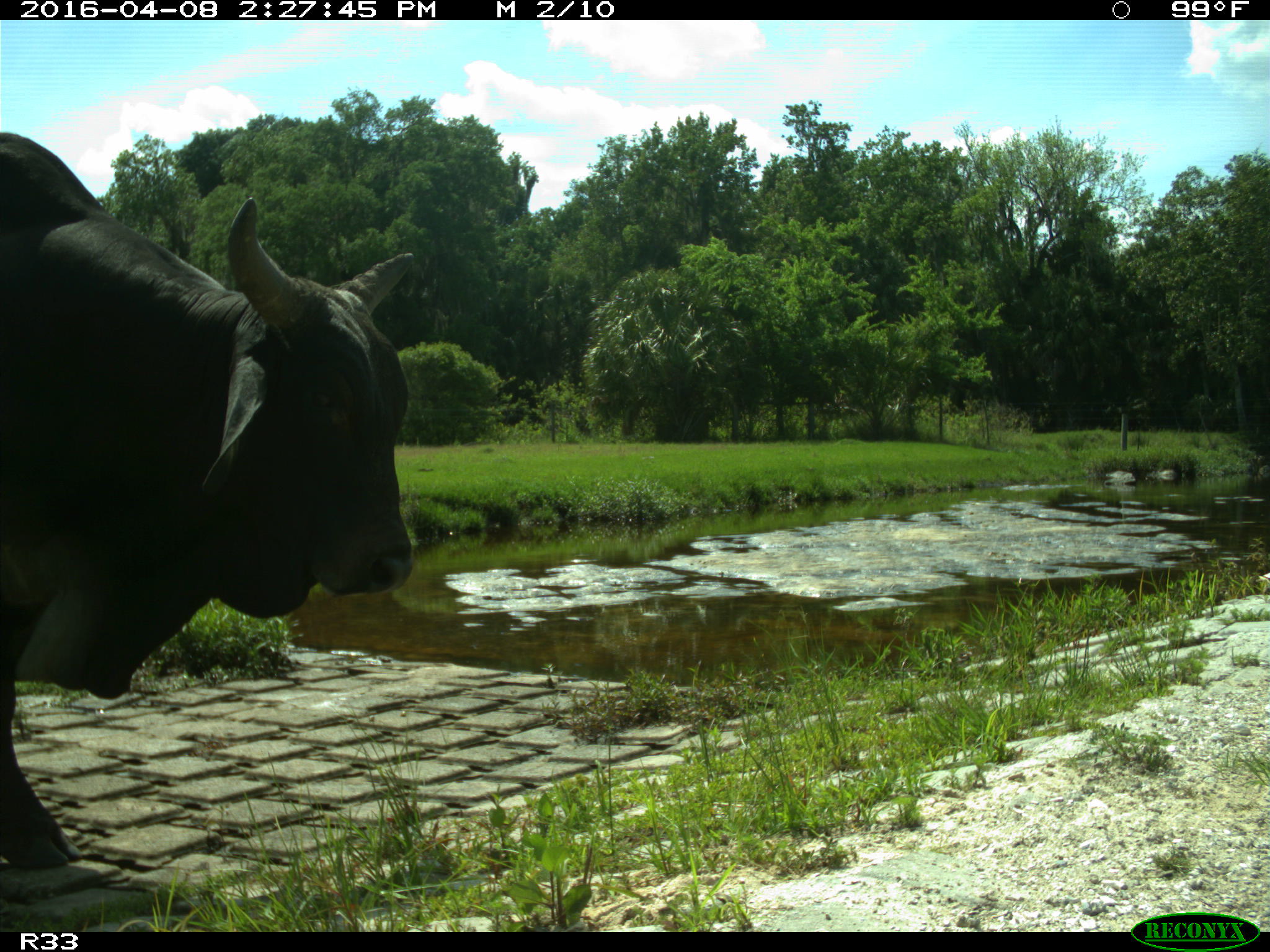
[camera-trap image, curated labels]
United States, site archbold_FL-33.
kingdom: Animalia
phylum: Chordata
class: Mammalia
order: Artiodactyla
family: Bovidae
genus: Bos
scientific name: Bos taurus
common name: domestic cow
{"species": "Bos taurus (domestic cow)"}